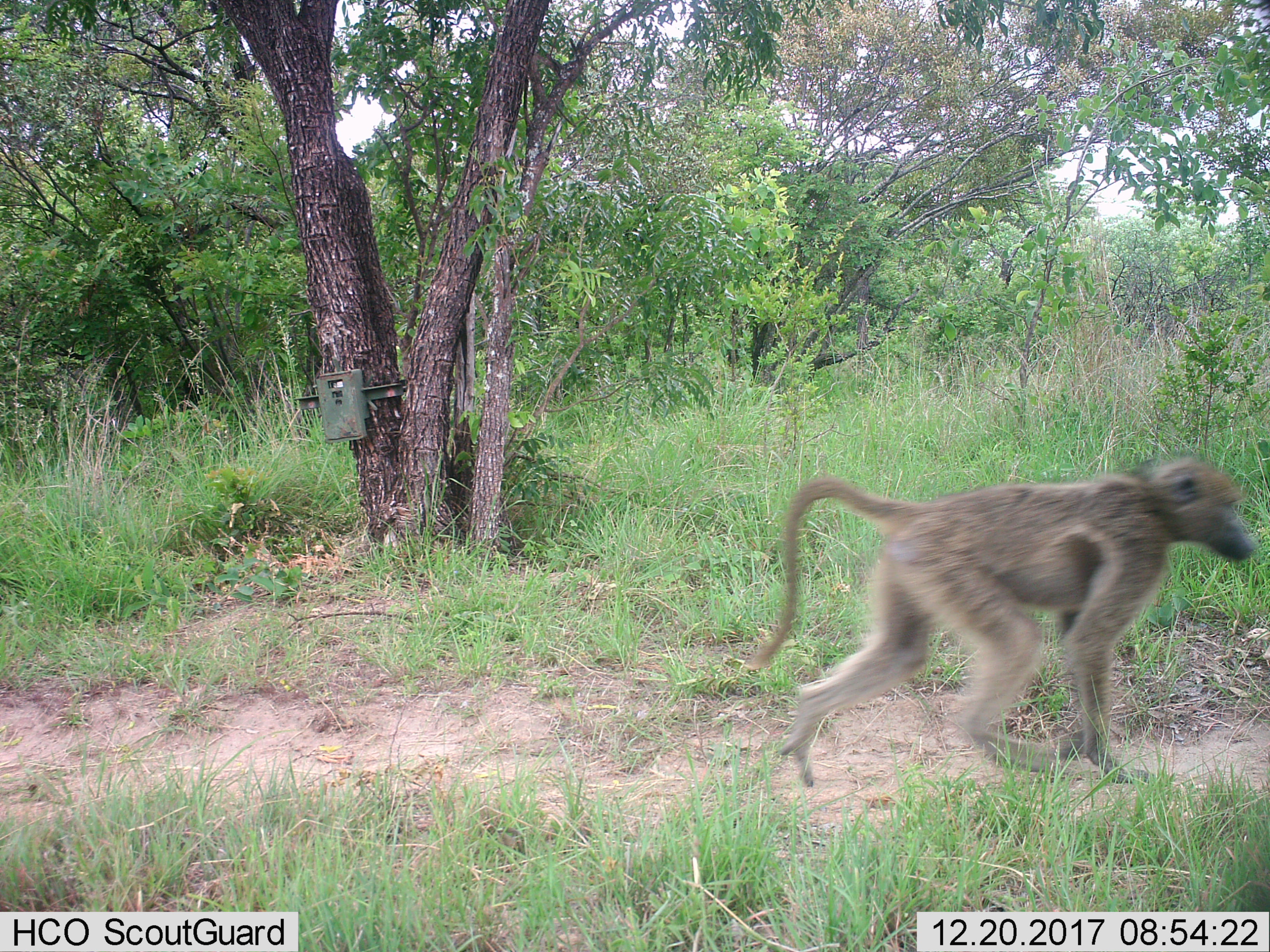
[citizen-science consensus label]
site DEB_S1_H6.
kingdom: Animalia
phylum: Chordata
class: Mammalia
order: Primates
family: Cercopithecidae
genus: Papio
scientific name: Papio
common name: baboon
Baboon (Papio), count 1. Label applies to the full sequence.